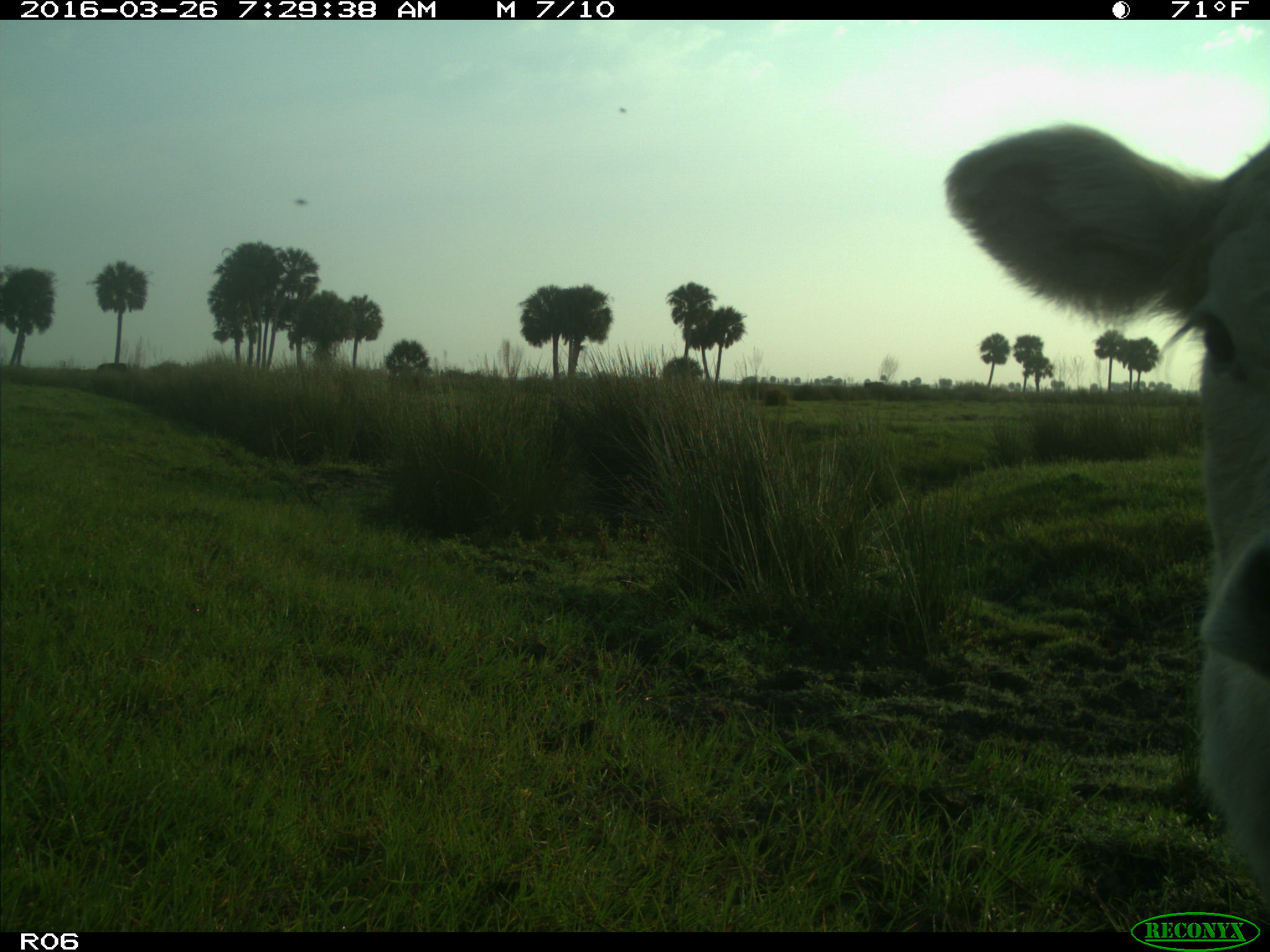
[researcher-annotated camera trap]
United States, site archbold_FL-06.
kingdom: Animalia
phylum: Chordata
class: Mammalia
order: Artiodactyla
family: Bovidae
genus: Bos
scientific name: Bos taurus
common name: domestic cow